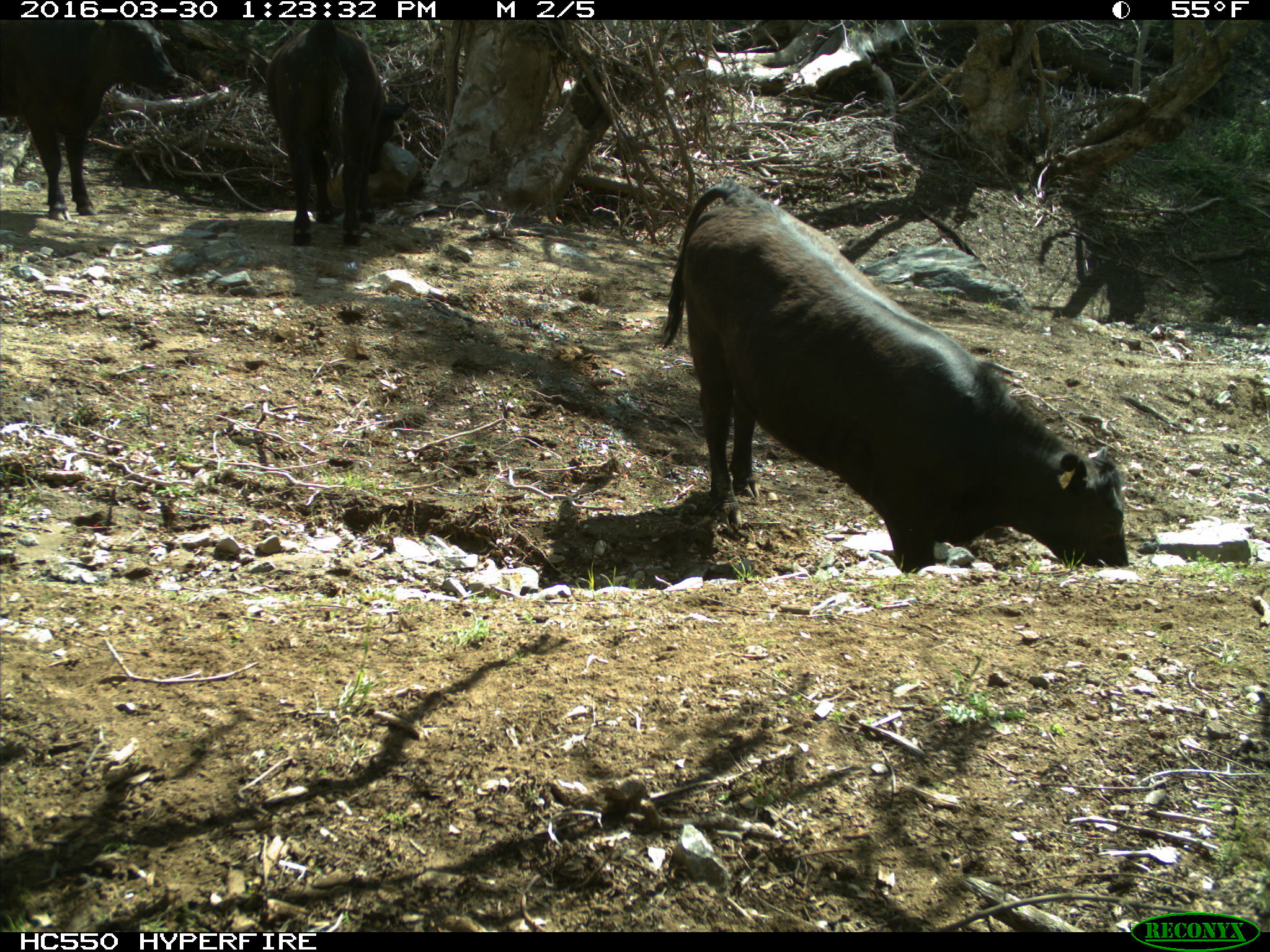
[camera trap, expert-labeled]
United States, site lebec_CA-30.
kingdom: Animalia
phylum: Chordata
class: Mammalia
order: Artiodactyla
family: Bovidae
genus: Bos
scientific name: Bos taurus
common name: domestic cow